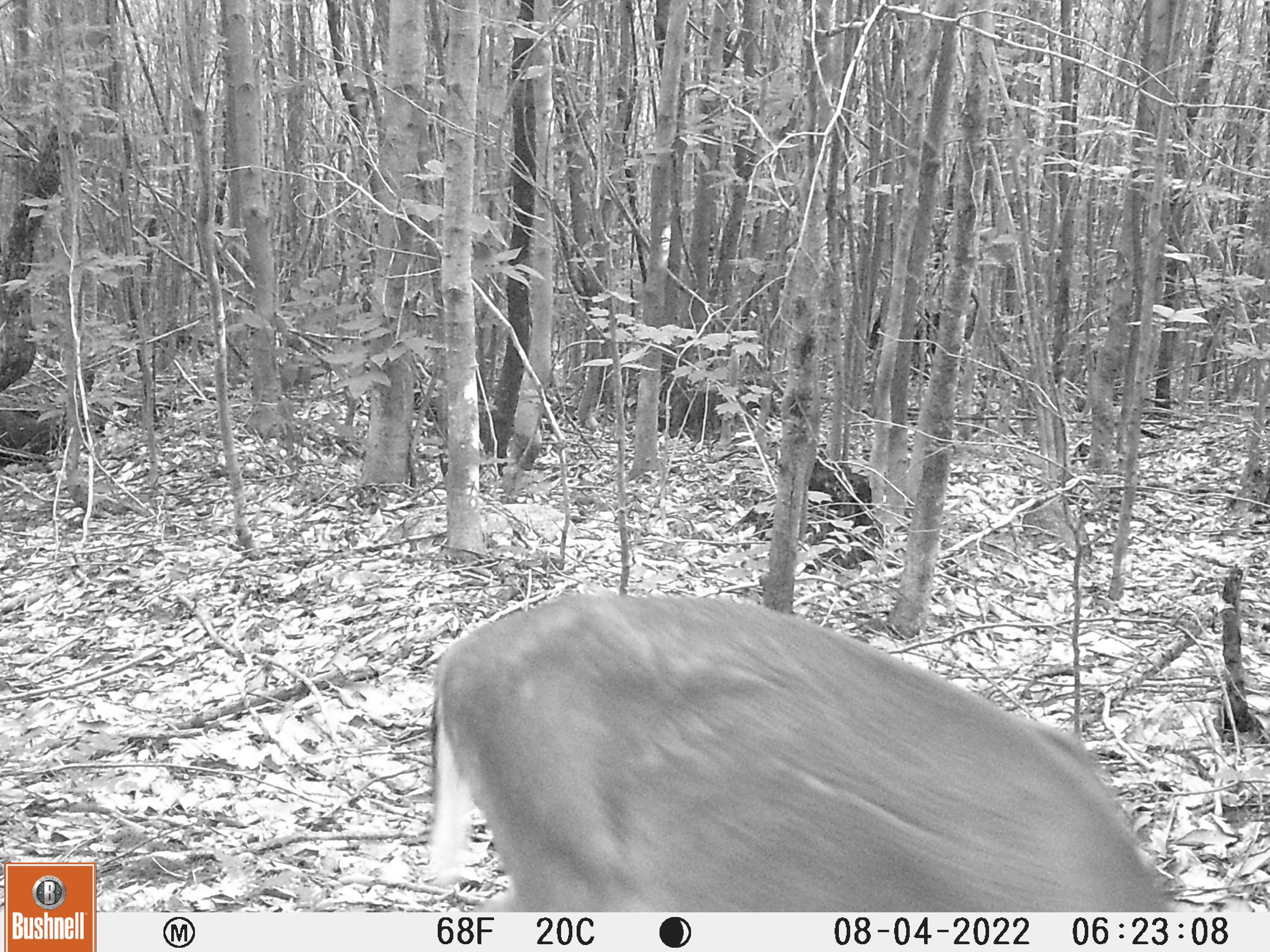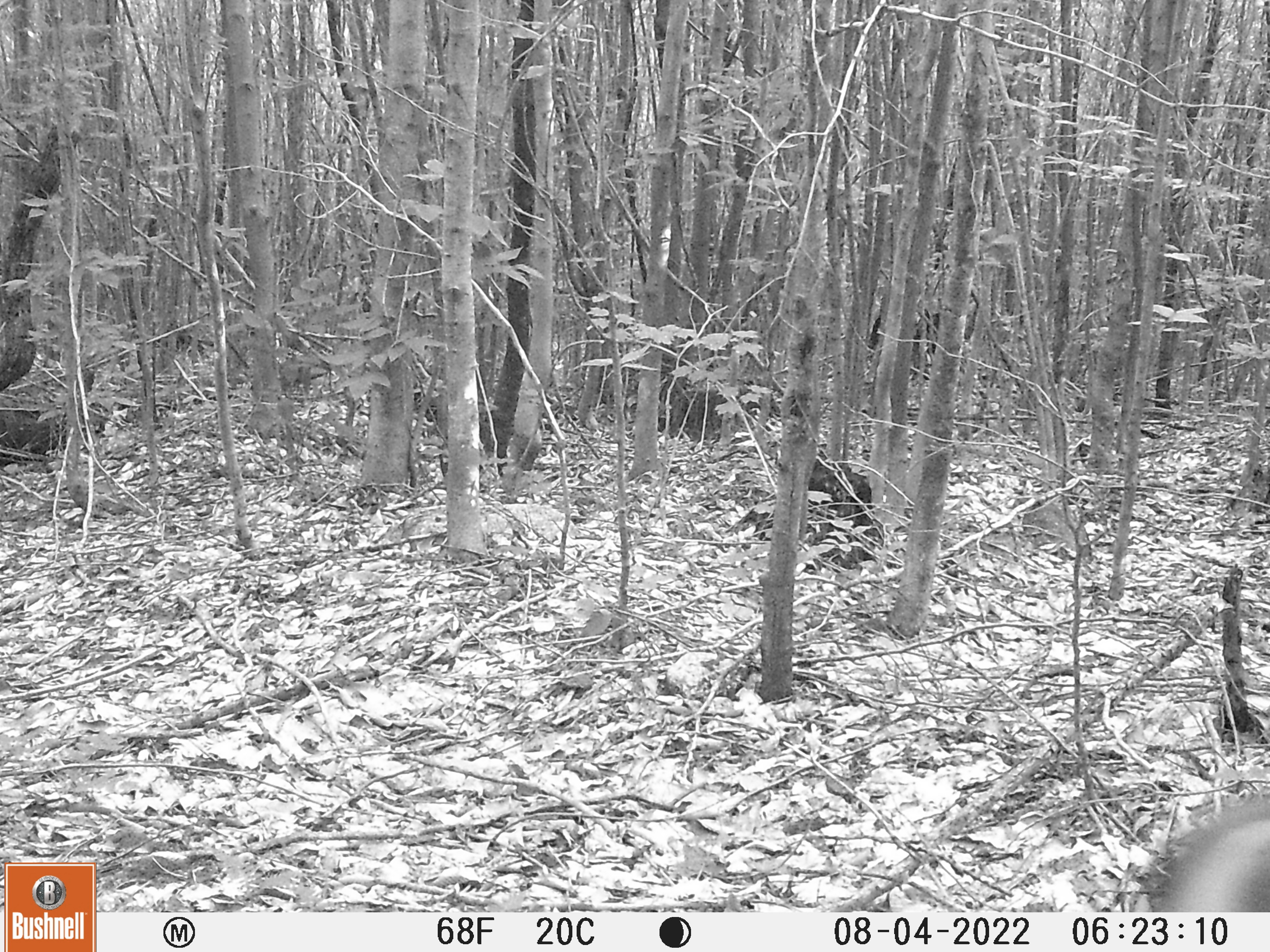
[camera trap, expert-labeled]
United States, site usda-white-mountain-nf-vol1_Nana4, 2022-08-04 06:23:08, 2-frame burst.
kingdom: Animalia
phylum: Chordata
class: Mammalia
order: Artiodactyla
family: Cervidae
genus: Odocoileus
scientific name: Odocoileus virginianus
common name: white-tailed deer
White-tailed deer (Odocoileus virginianus).